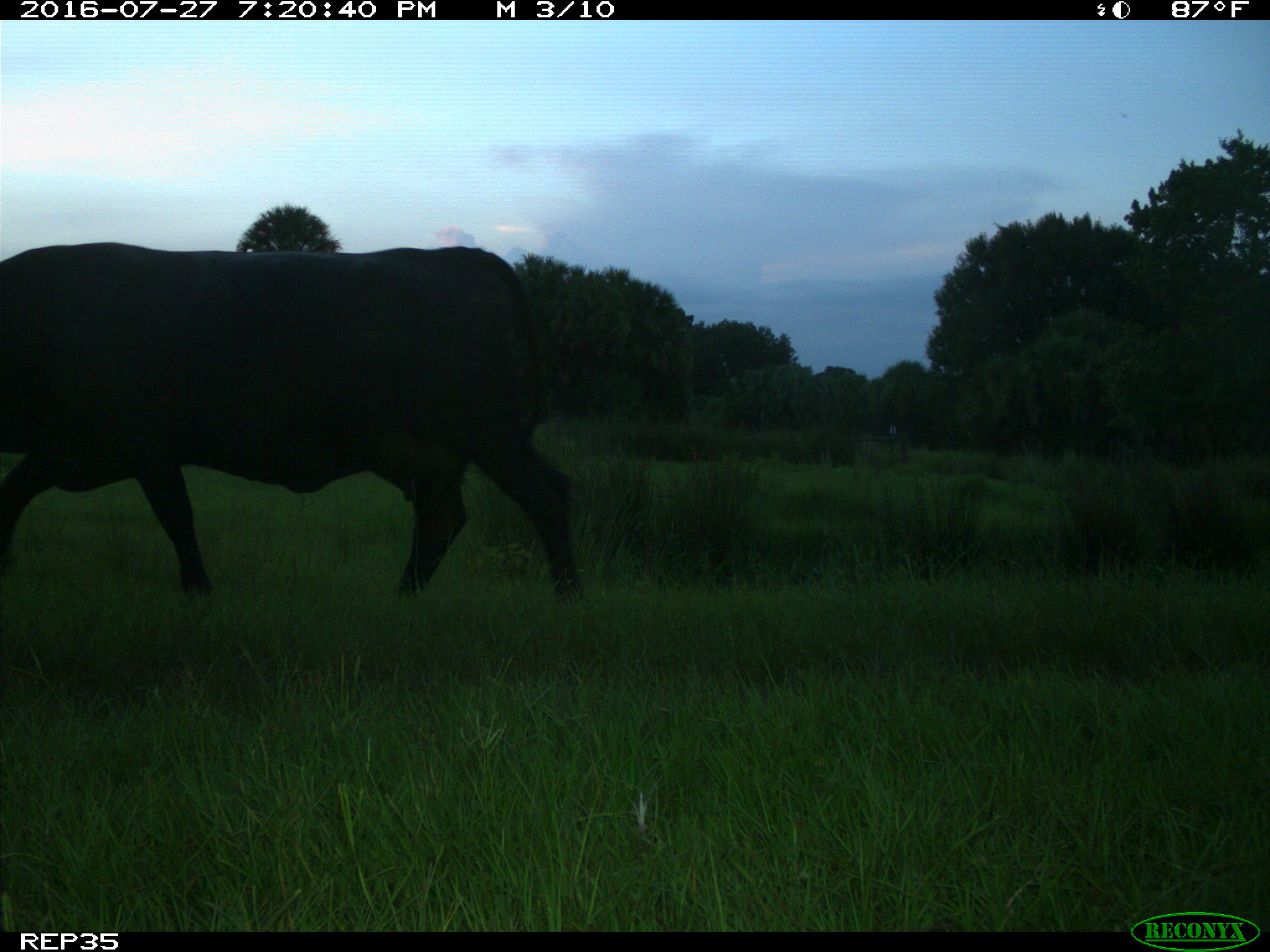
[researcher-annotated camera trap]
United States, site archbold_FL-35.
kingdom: Animalia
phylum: Chordata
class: Mammalia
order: Artiodactyla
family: Bovidae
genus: Bos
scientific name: Bos taurus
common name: domestic cow